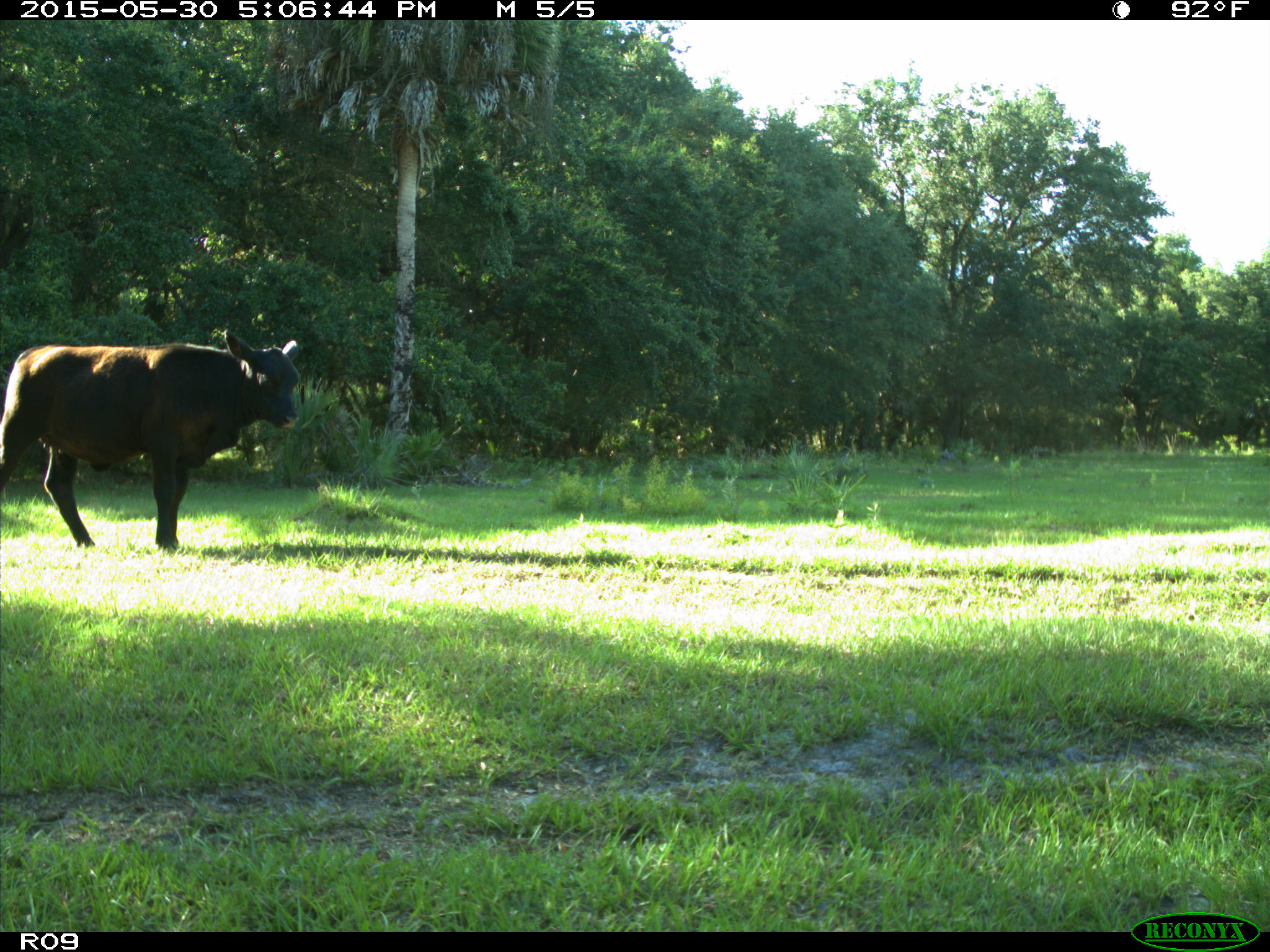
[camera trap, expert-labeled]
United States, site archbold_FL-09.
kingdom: Animalia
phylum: Chordata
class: Mammalia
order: Artiodactyla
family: Bovidae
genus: Bos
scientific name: Bos taurus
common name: domestic cow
Bos taurus (domestic cow).